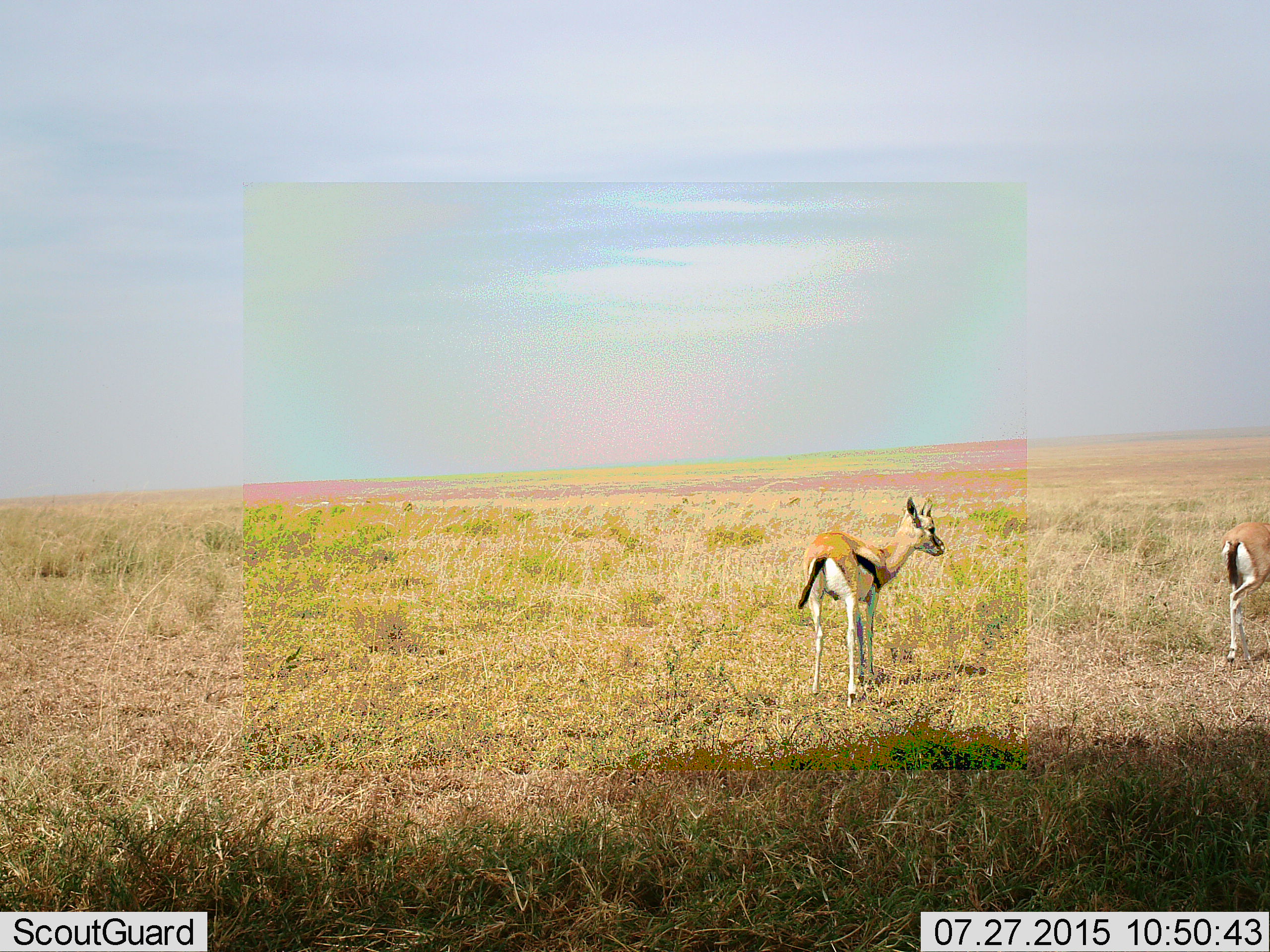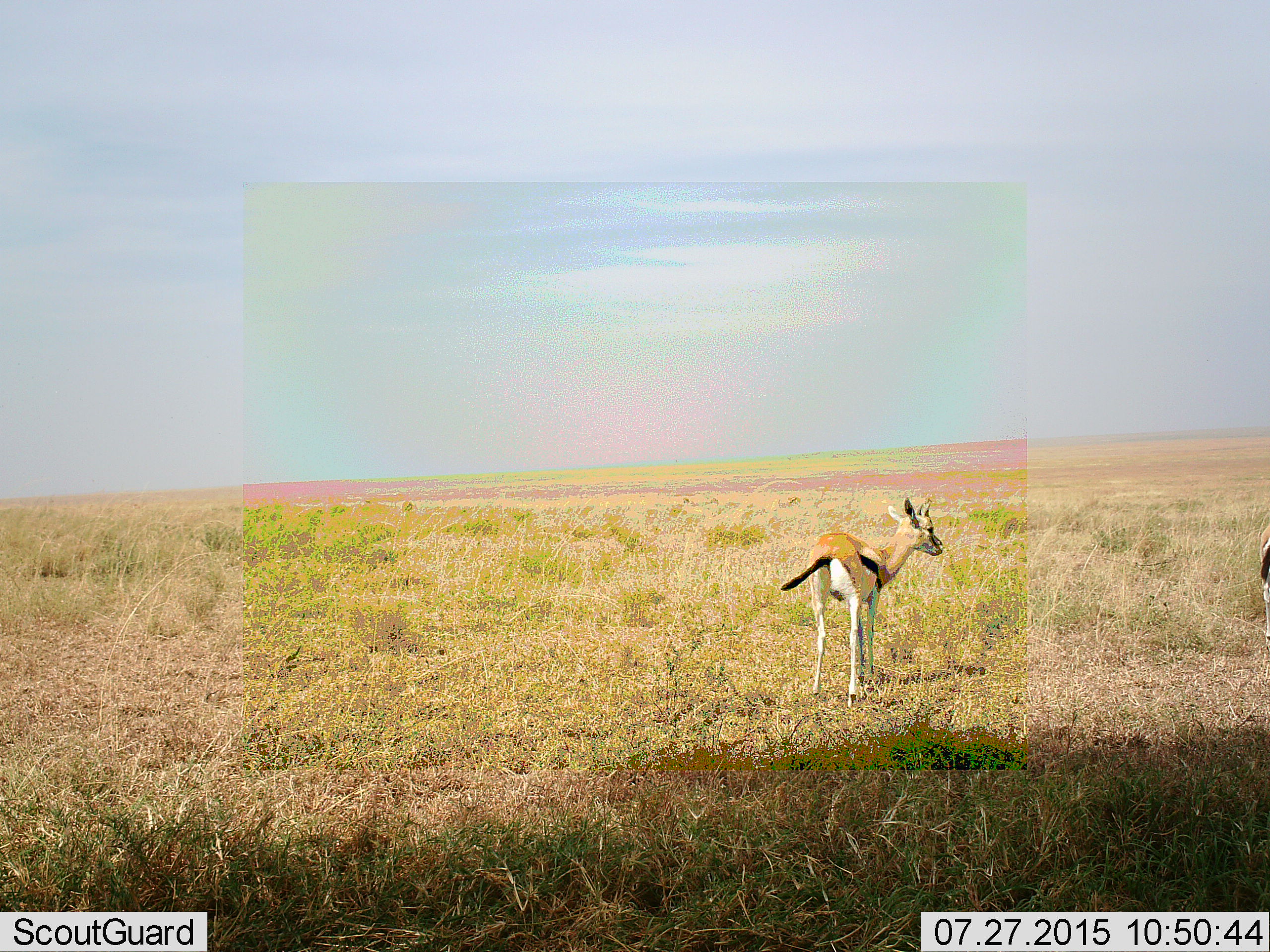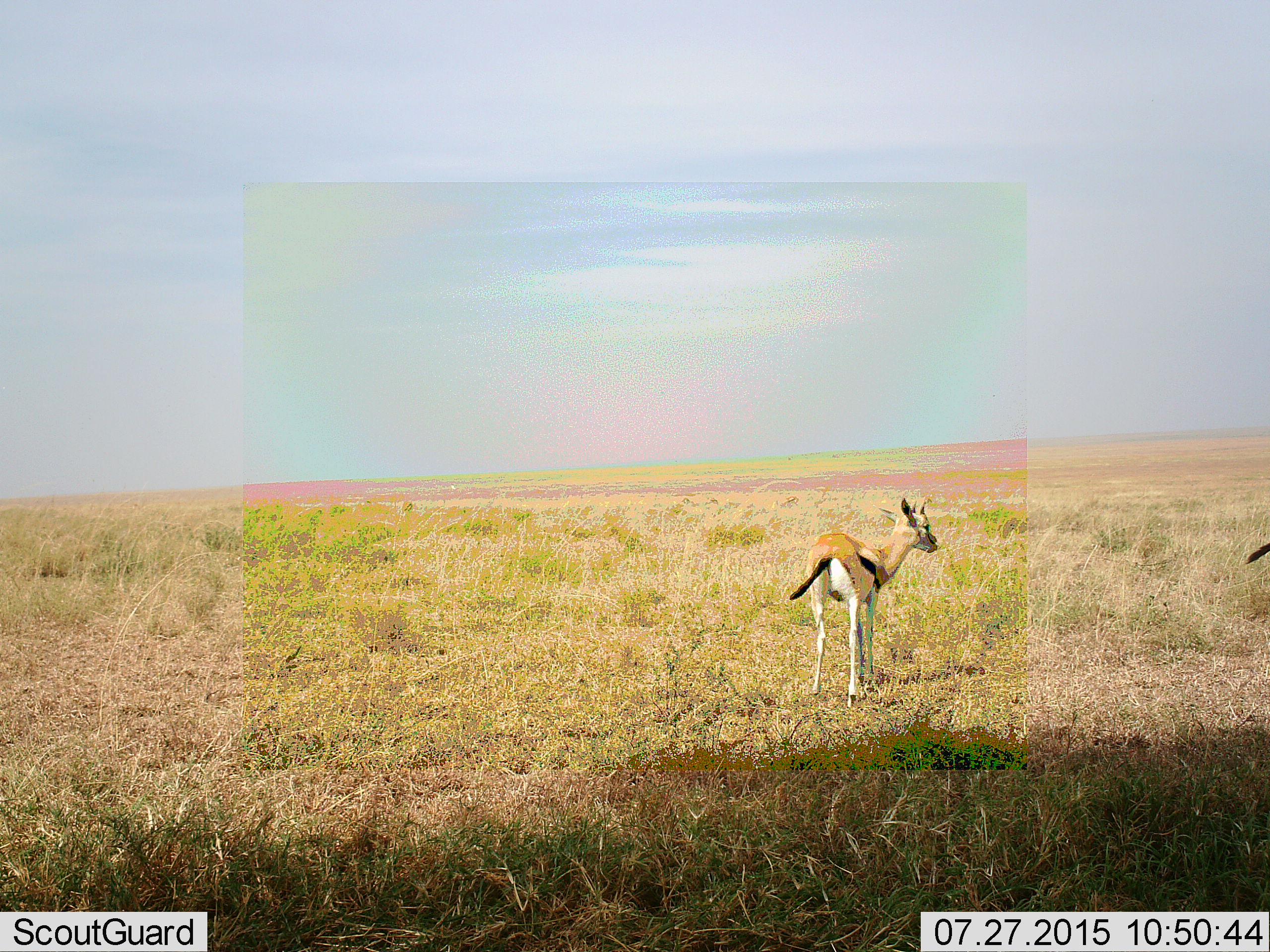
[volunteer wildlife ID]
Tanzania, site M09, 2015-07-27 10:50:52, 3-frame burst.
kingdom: Animalia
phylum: Chordata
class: Mammalia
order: Artiodactyla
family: Bovidae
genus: Eudorcas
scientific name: Eudorcas thomsonii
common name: thomson's gazelle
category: gazellethomsons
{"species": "gazellethomsons (thomson's gazelle) (Eudorcas thomsonii)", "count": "2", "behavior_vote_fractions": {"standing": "88%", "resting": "0%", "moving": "38%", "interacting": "0%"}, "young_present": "12%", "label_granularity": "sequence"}